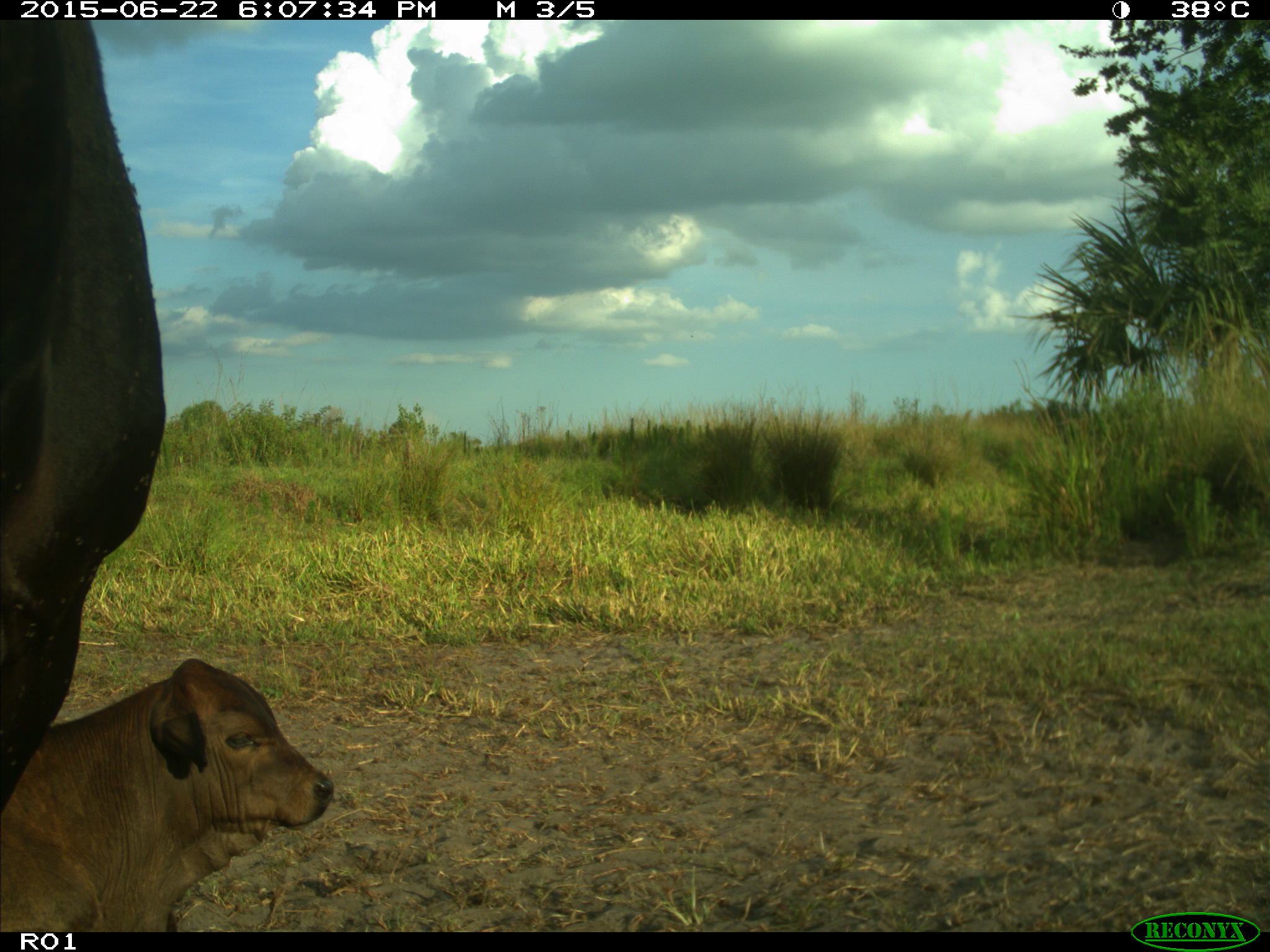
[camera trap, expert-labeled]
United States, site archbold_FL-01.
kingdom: Animalia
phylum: Chordata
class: Mammalia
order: Artiodactyla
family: Bovidae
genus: Bos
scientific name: Bos taurus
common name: domestic cow